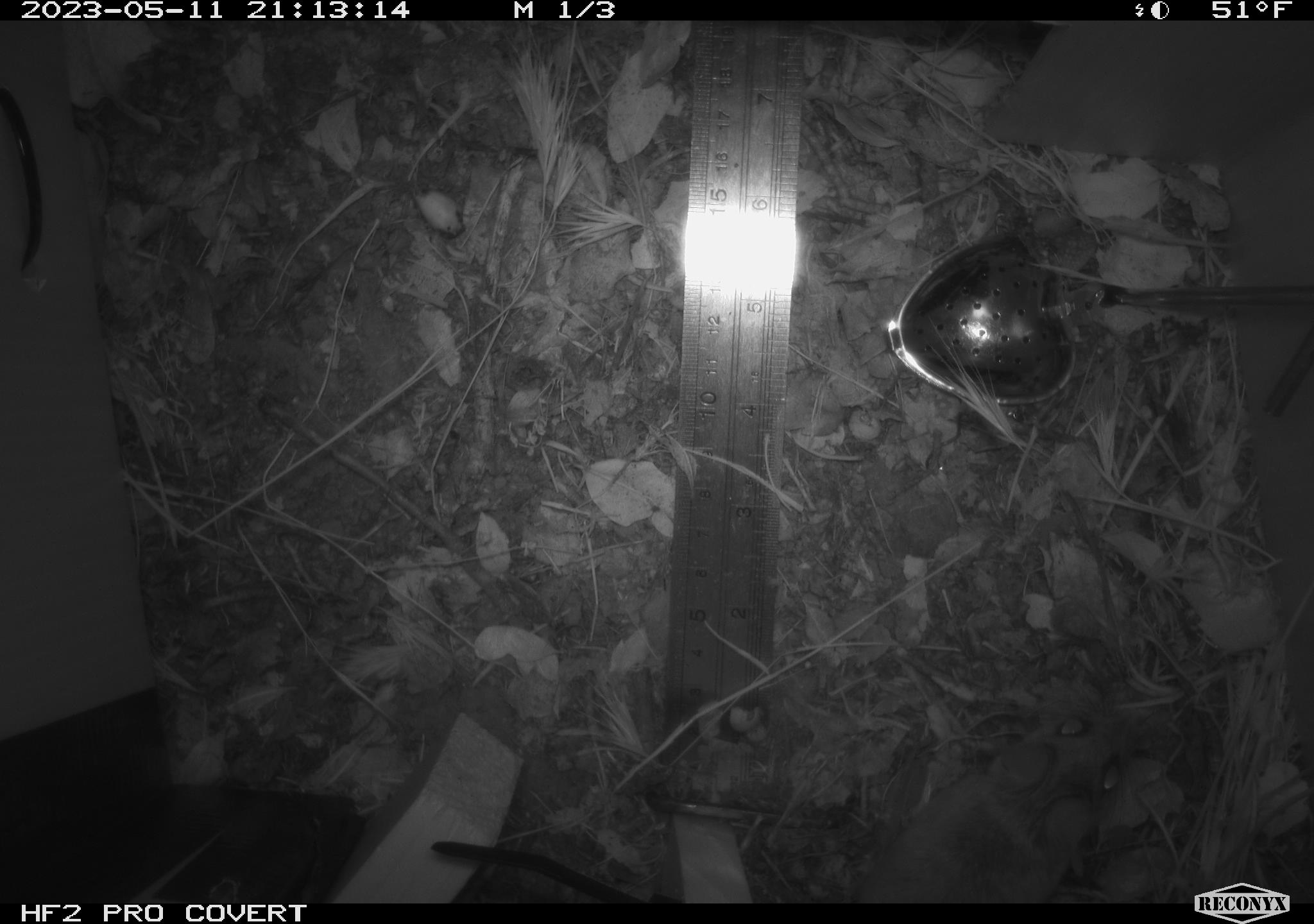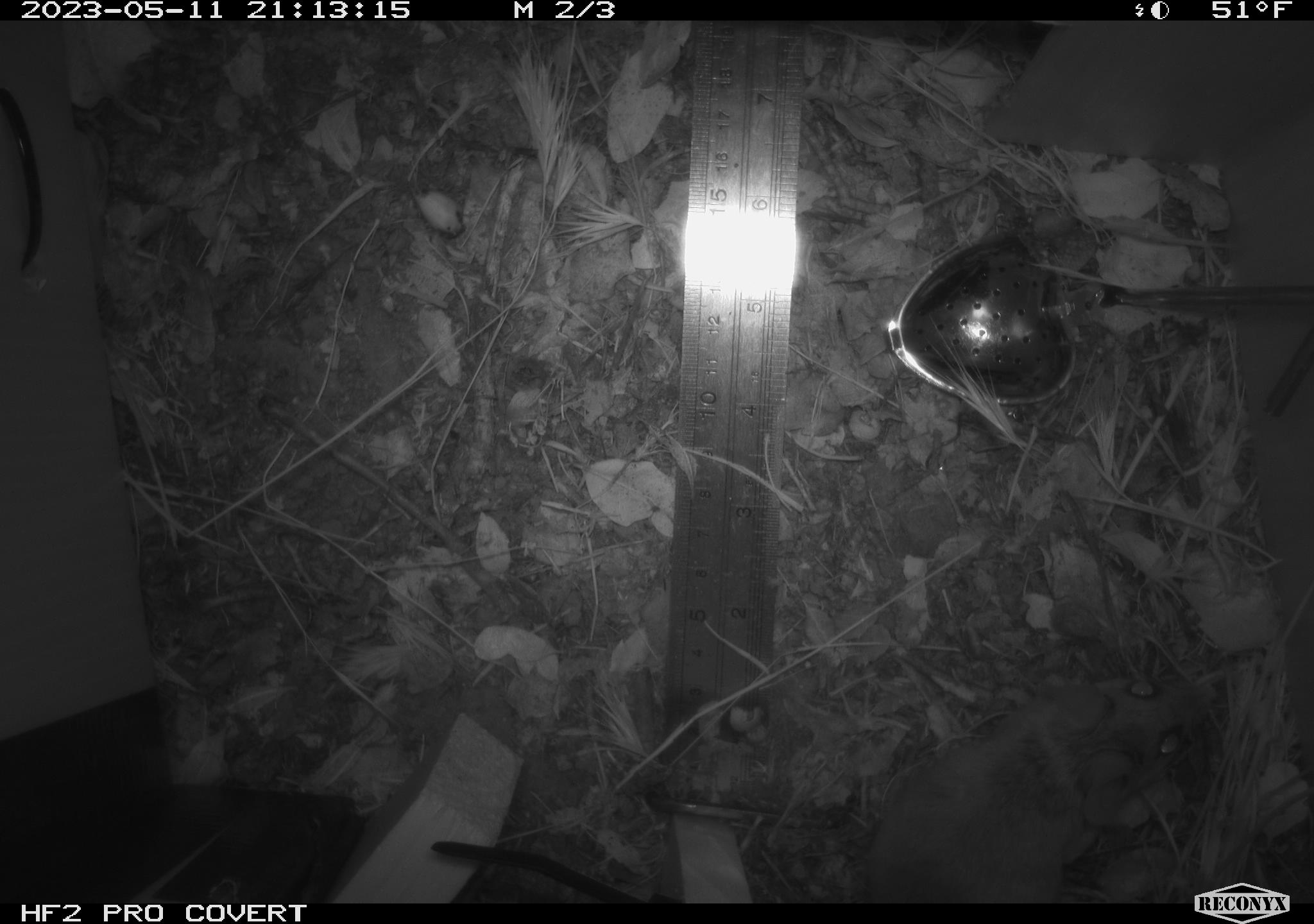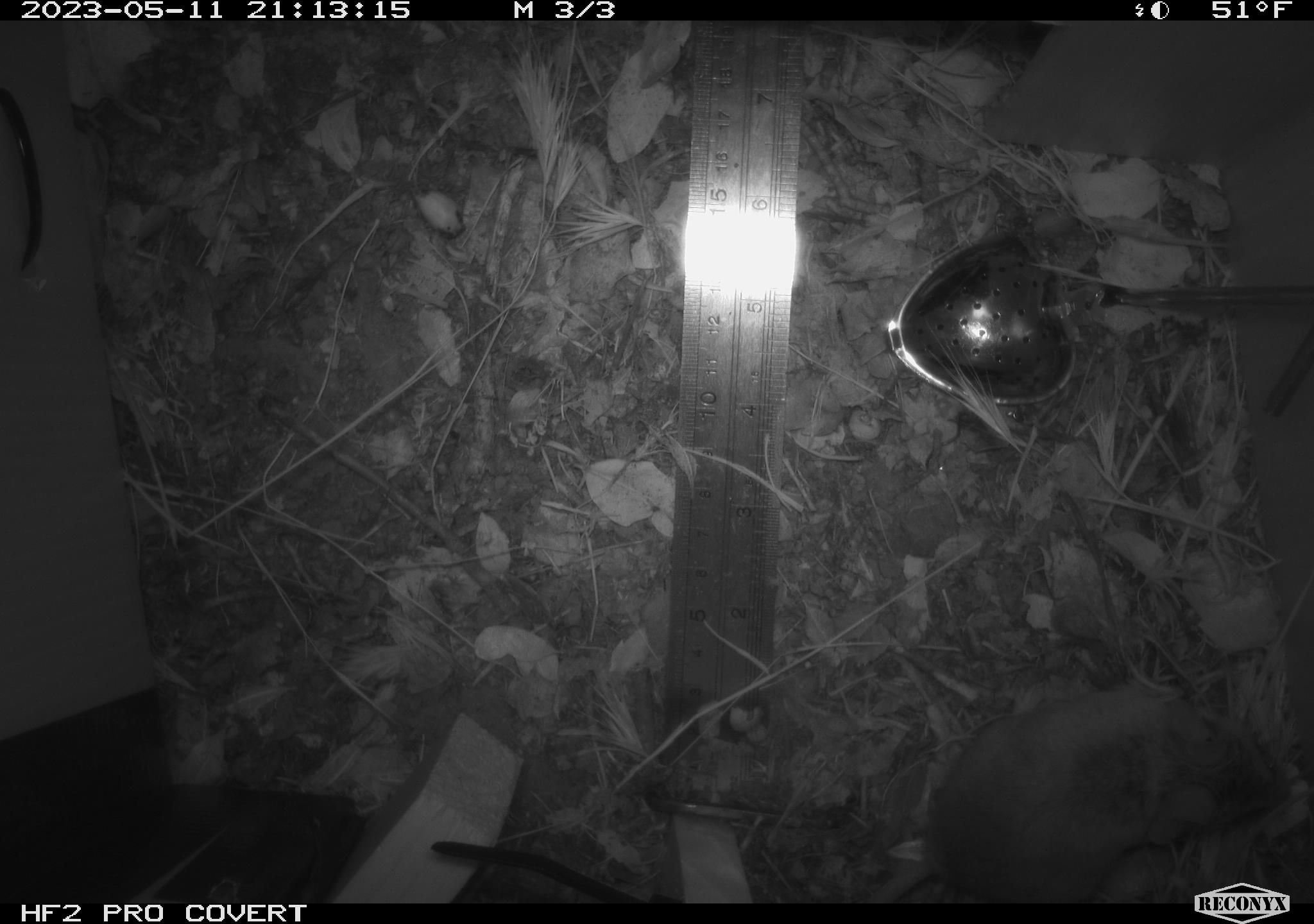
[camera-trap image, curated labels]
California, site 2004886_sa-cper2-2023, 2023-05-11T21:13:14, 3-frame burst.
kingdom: Animalia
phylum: Chordata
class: Mammalia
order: Rodentia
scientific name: Rodentia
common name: mouse species